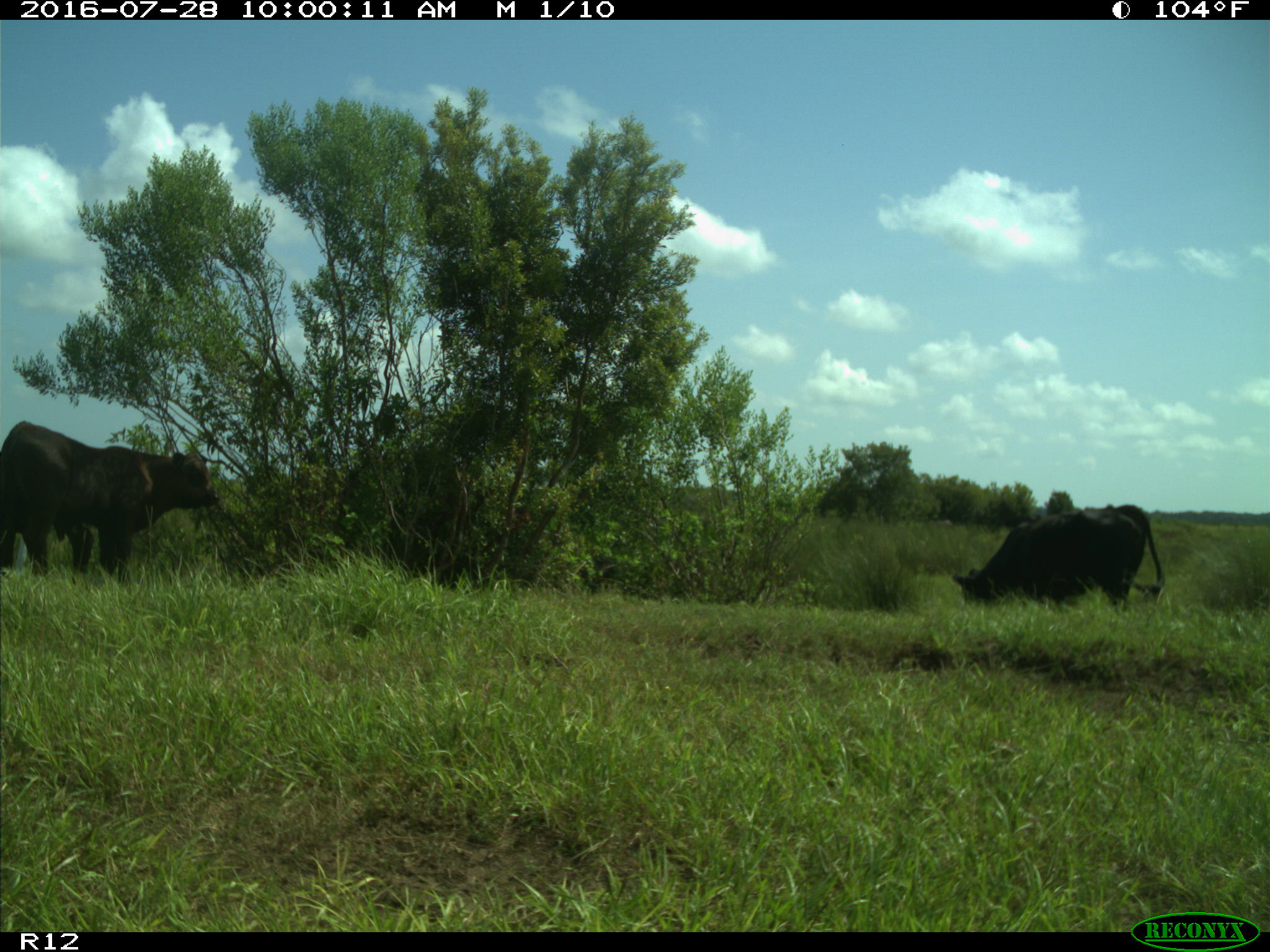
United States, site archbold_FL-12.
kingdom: Animalia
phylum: Chordata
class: Mammalia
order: Artiodactyla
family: Bovidae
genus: Bos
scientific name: Bos taurus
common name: domestic cow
Bos taurus (domestic cow).